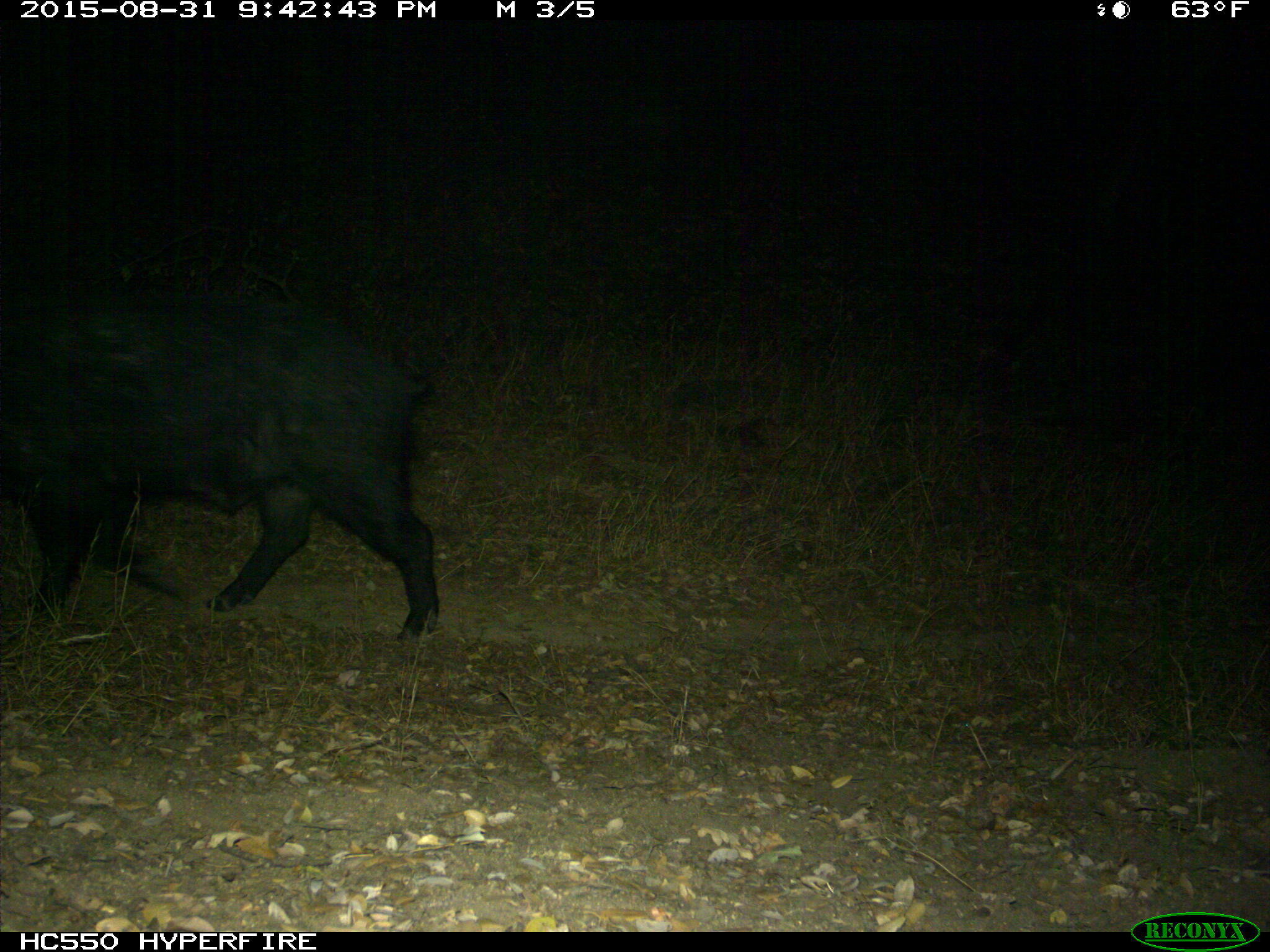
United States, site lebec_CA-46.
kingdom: Animalia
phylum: Chordata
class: Mammalia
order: Artiodactyla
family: Suidae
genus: Sus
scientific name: Sus scrofa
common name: wild boar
Sus scrofa (wild boar).